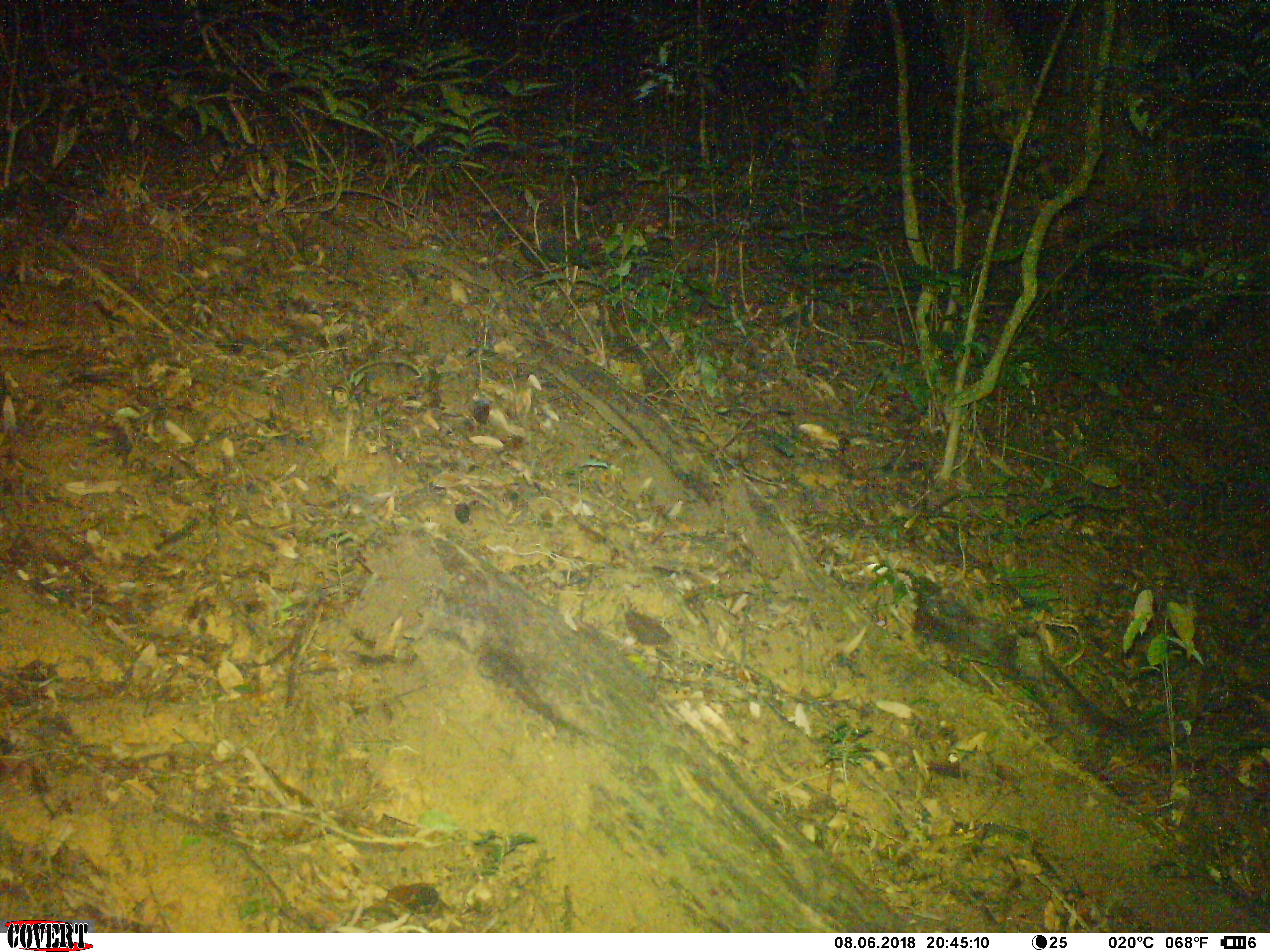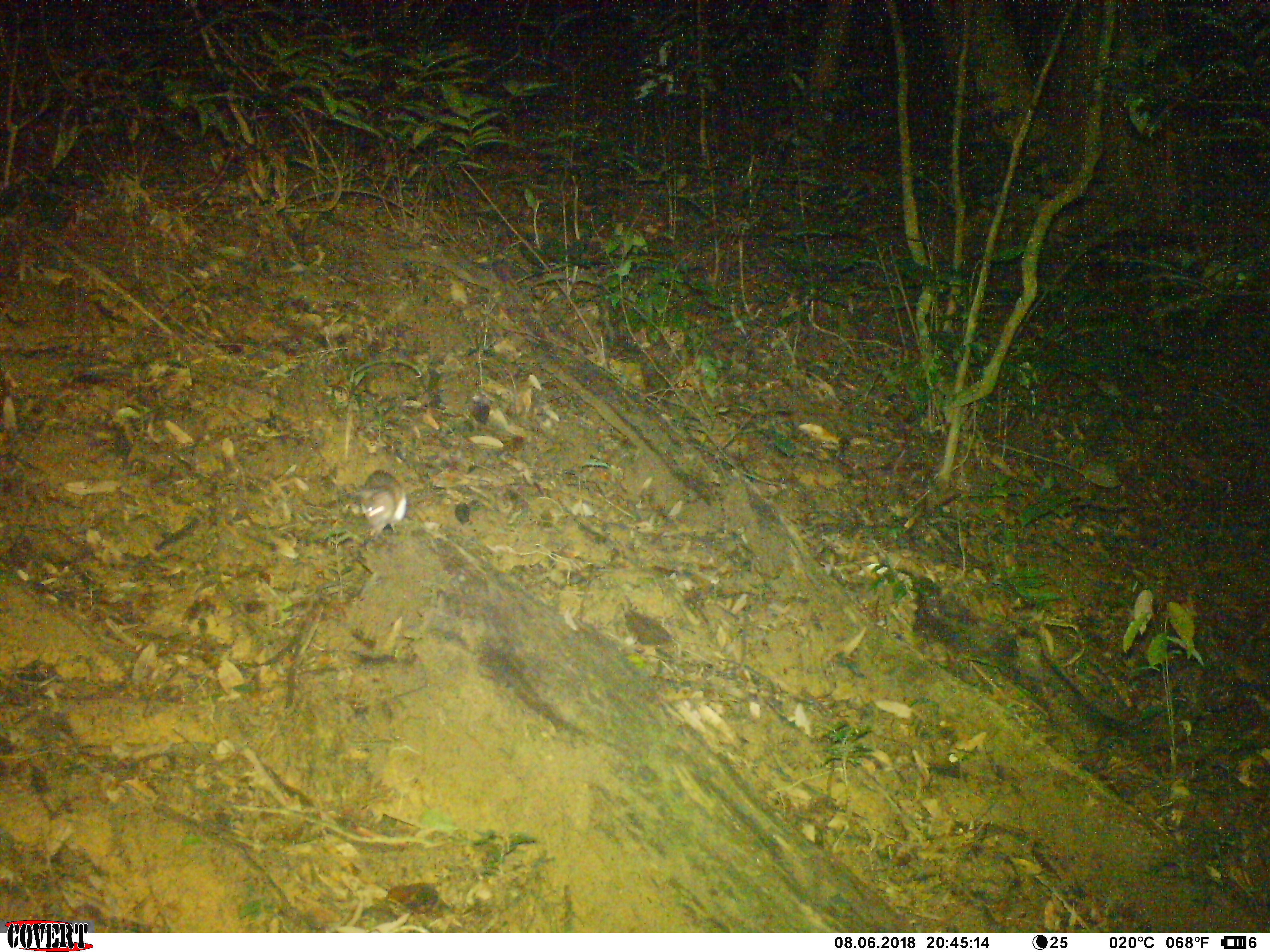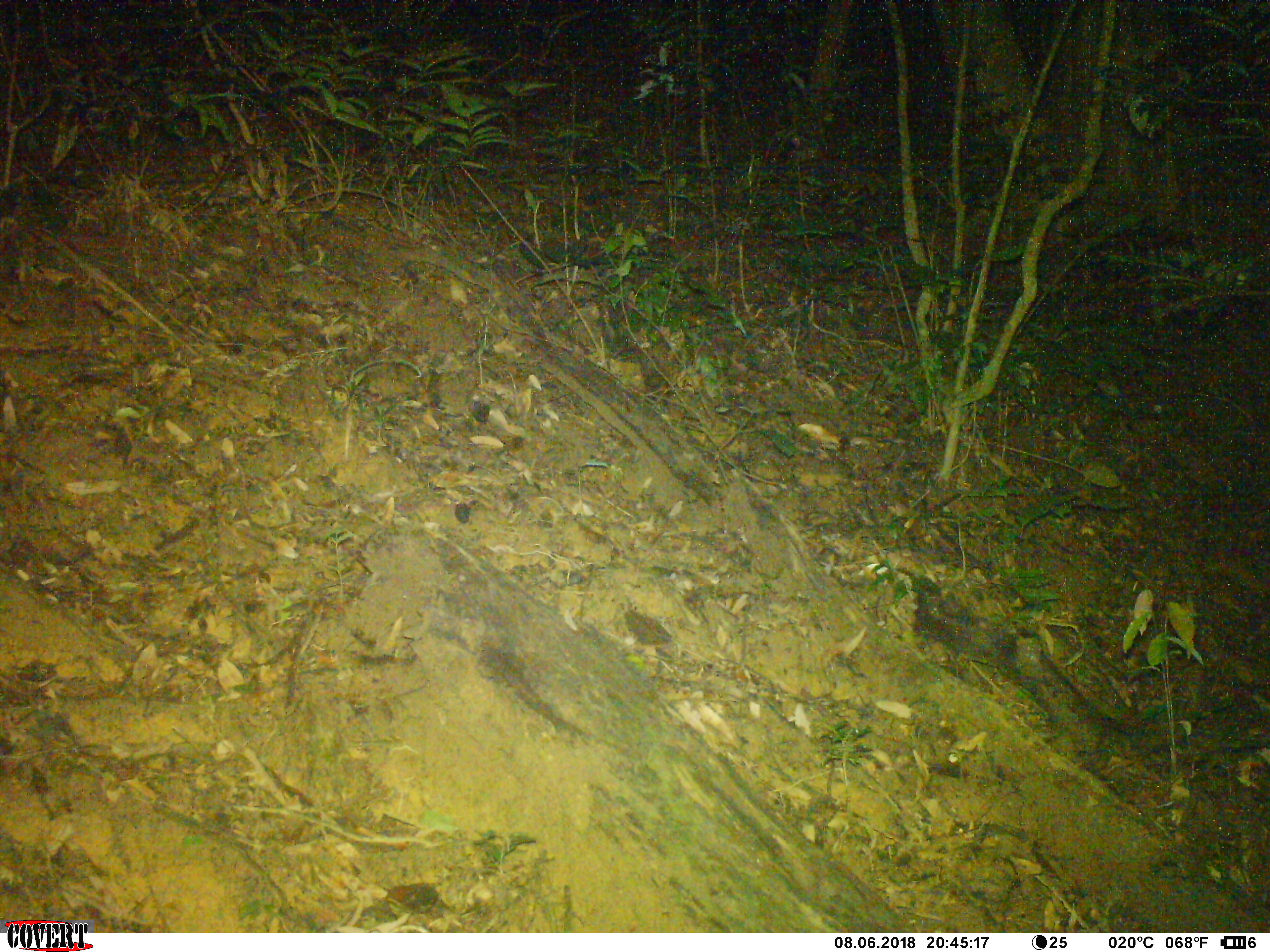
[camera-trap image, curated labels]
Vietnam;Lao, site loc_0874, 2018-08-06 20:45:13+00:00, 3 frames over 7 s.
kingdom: Animalia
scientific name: Animalia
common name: animal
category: unidentified animal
Unidentified animal (animal) (Animalia). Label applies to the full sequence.